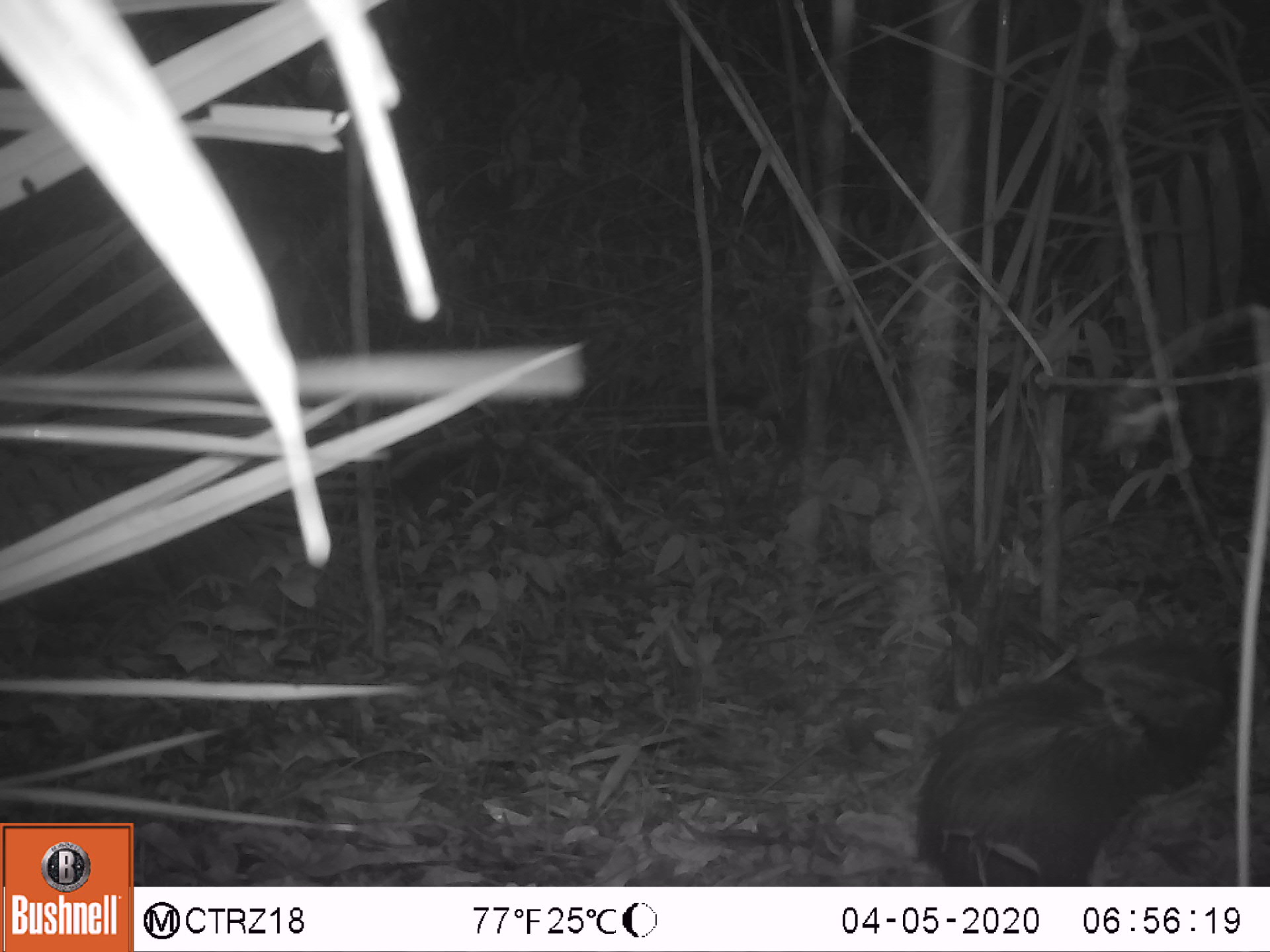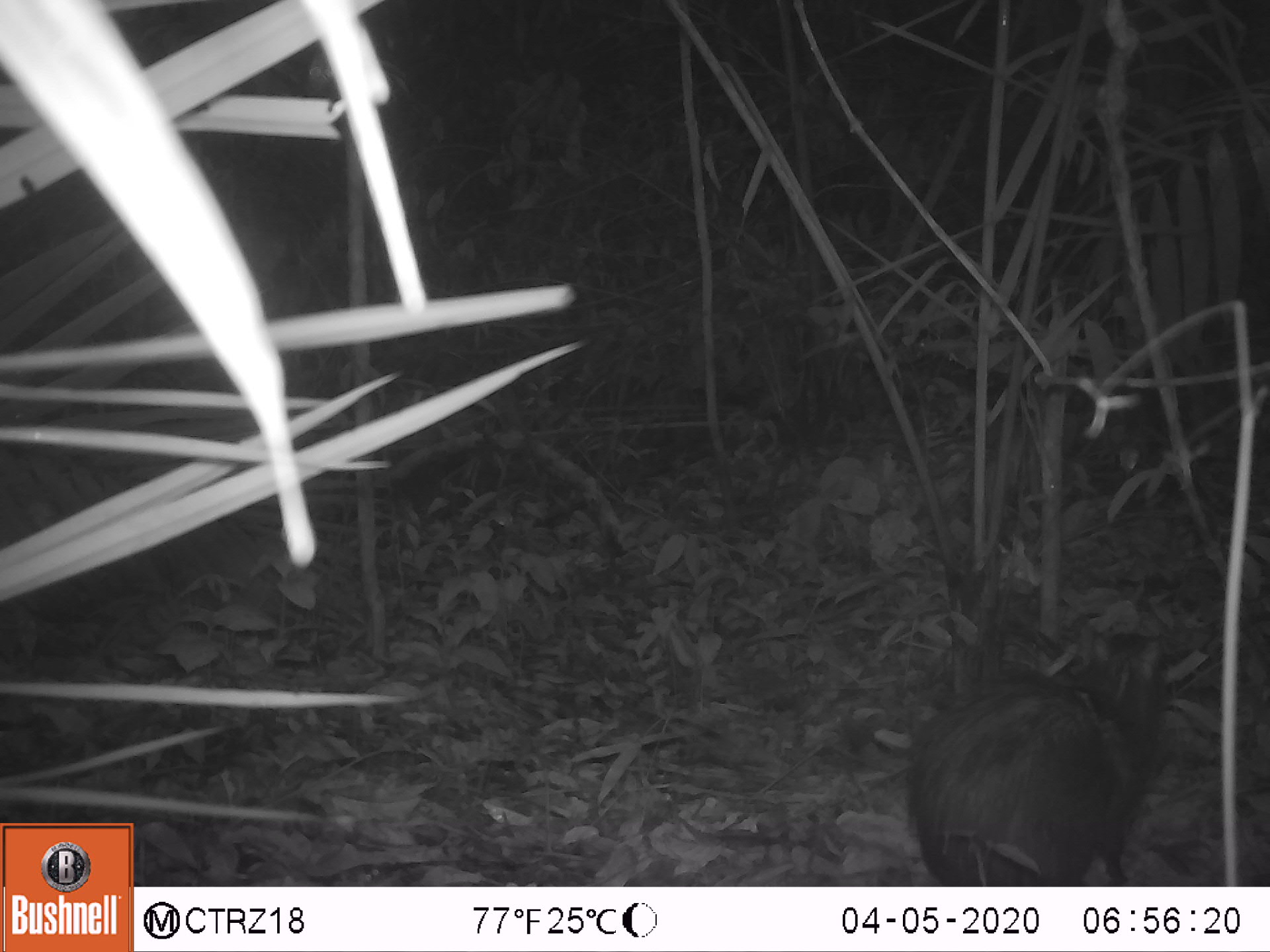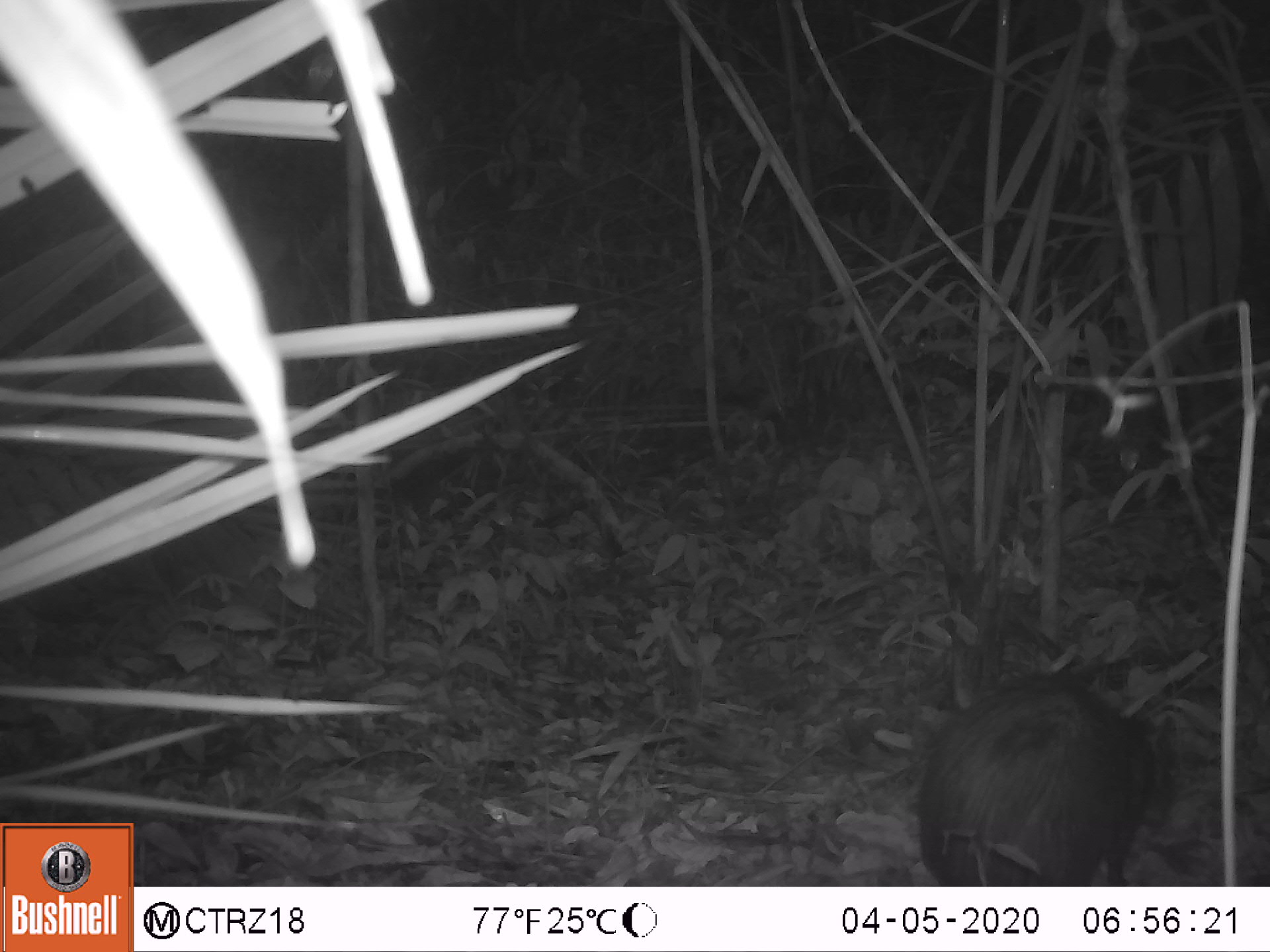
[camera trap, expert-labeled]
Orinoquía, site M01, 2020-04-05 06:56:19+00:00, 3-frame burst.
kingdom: Animalia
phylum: Chordata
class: Mammalia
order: Rodentia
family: Dasyproctidae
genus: Dasyprocta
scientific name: Dasyprocta fuliginosa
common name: black agouti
Black agouti (Dasyprocta fuliginosa).